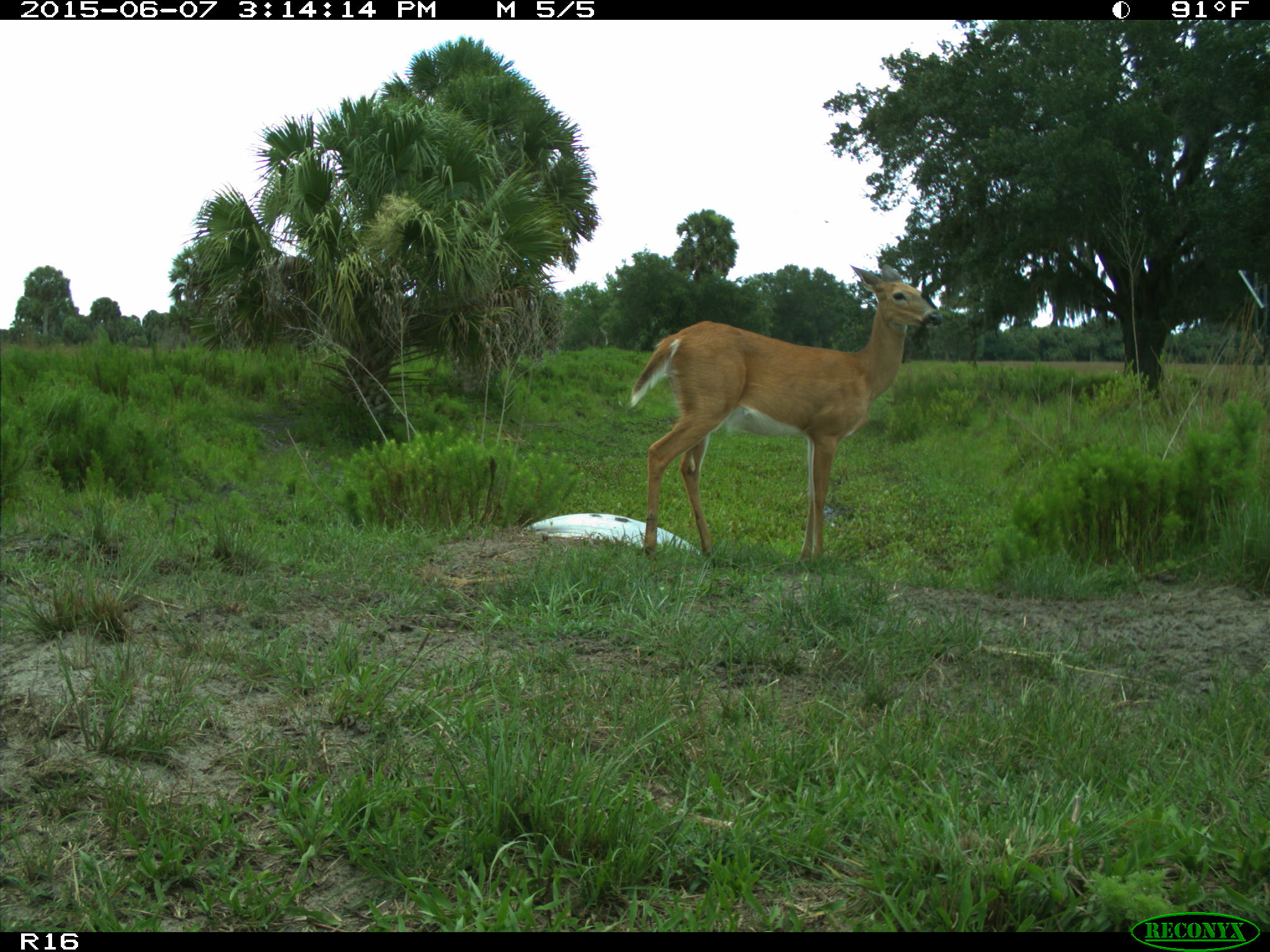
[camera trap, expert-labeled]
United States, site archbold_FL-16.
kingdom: Animalia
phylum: Chordata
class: Mammalia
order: Artiodactyla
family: Cervidae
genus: Odocoileus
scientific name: Odocoileus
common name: deer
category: unidentified deer